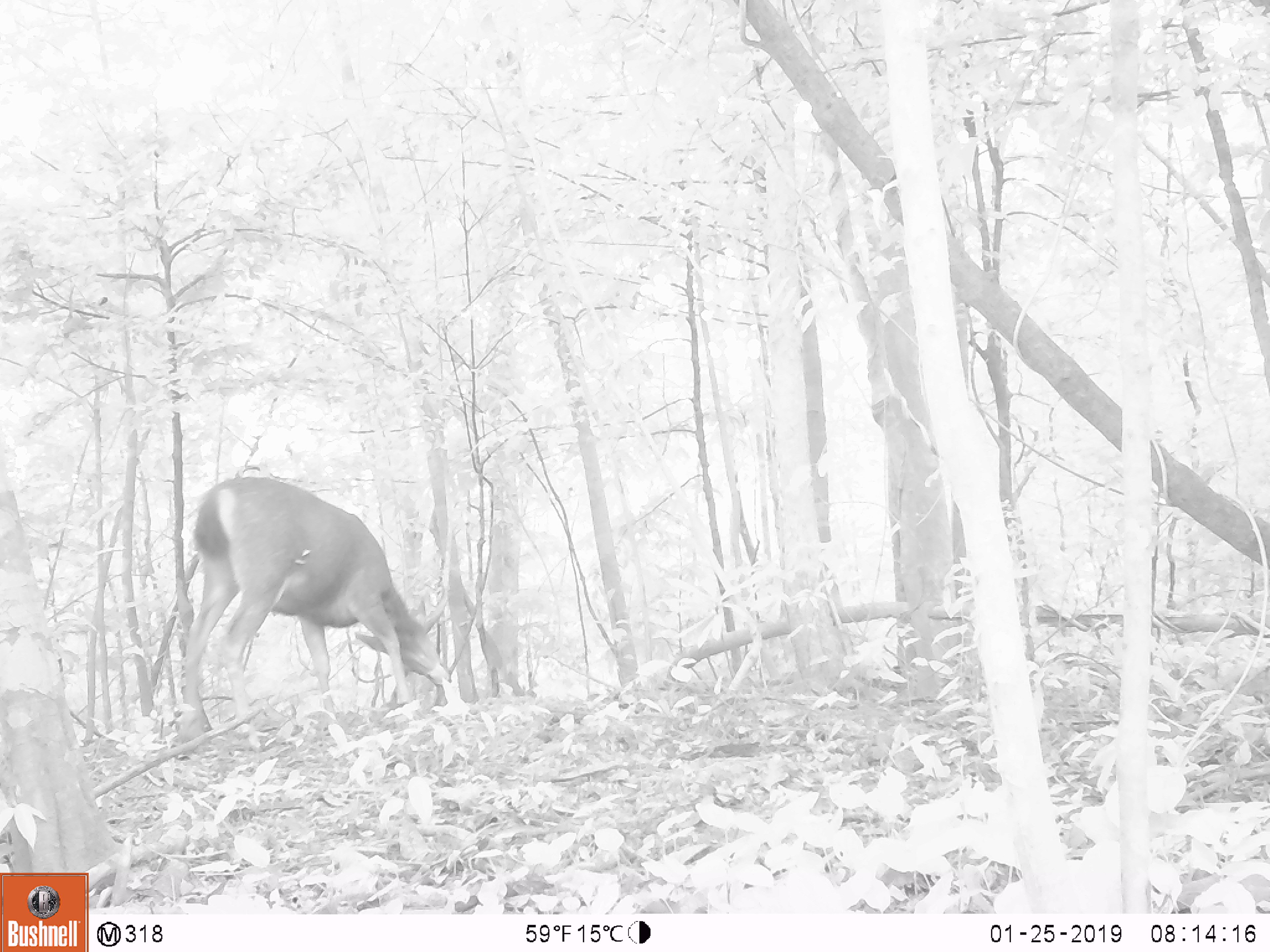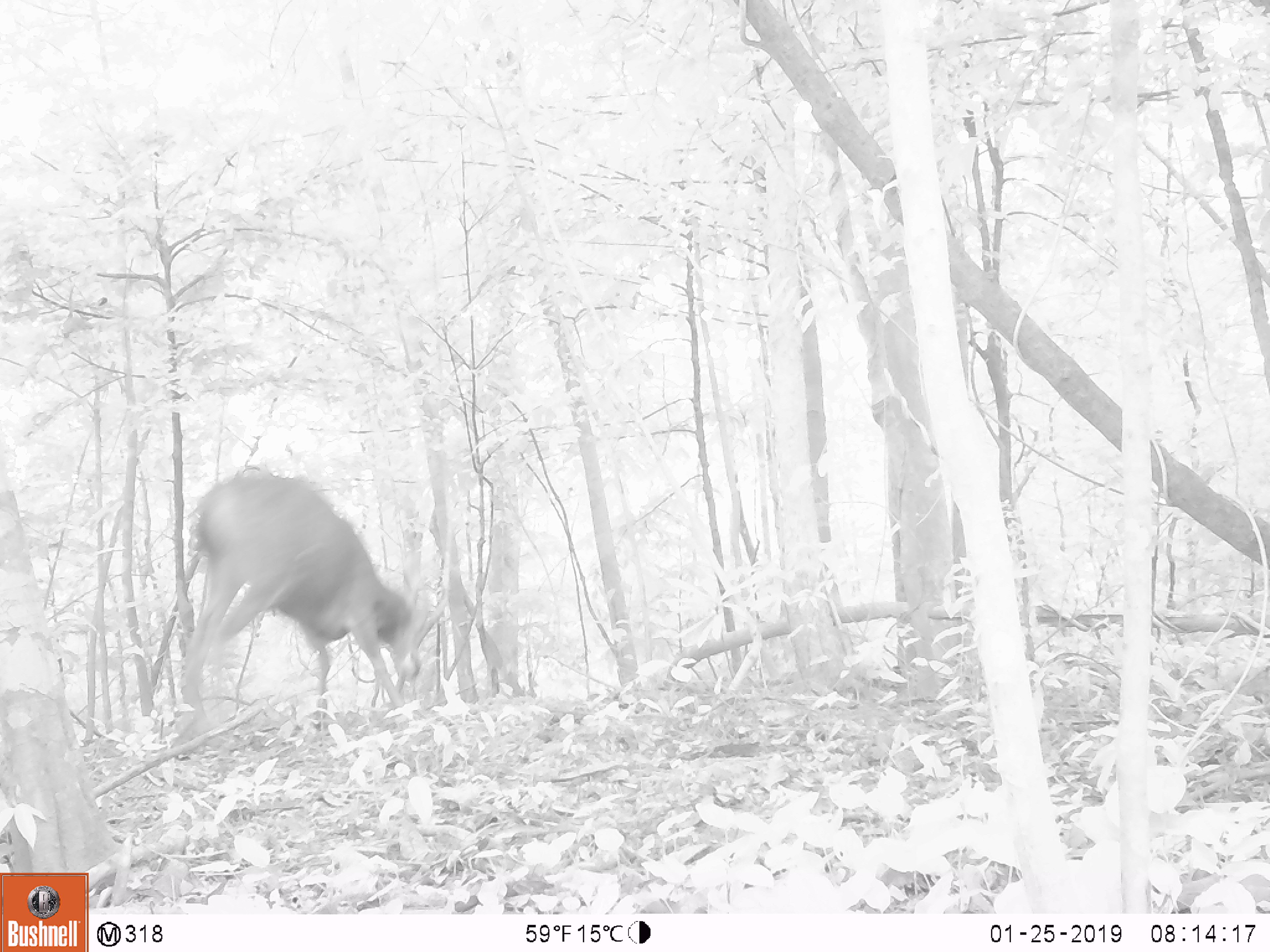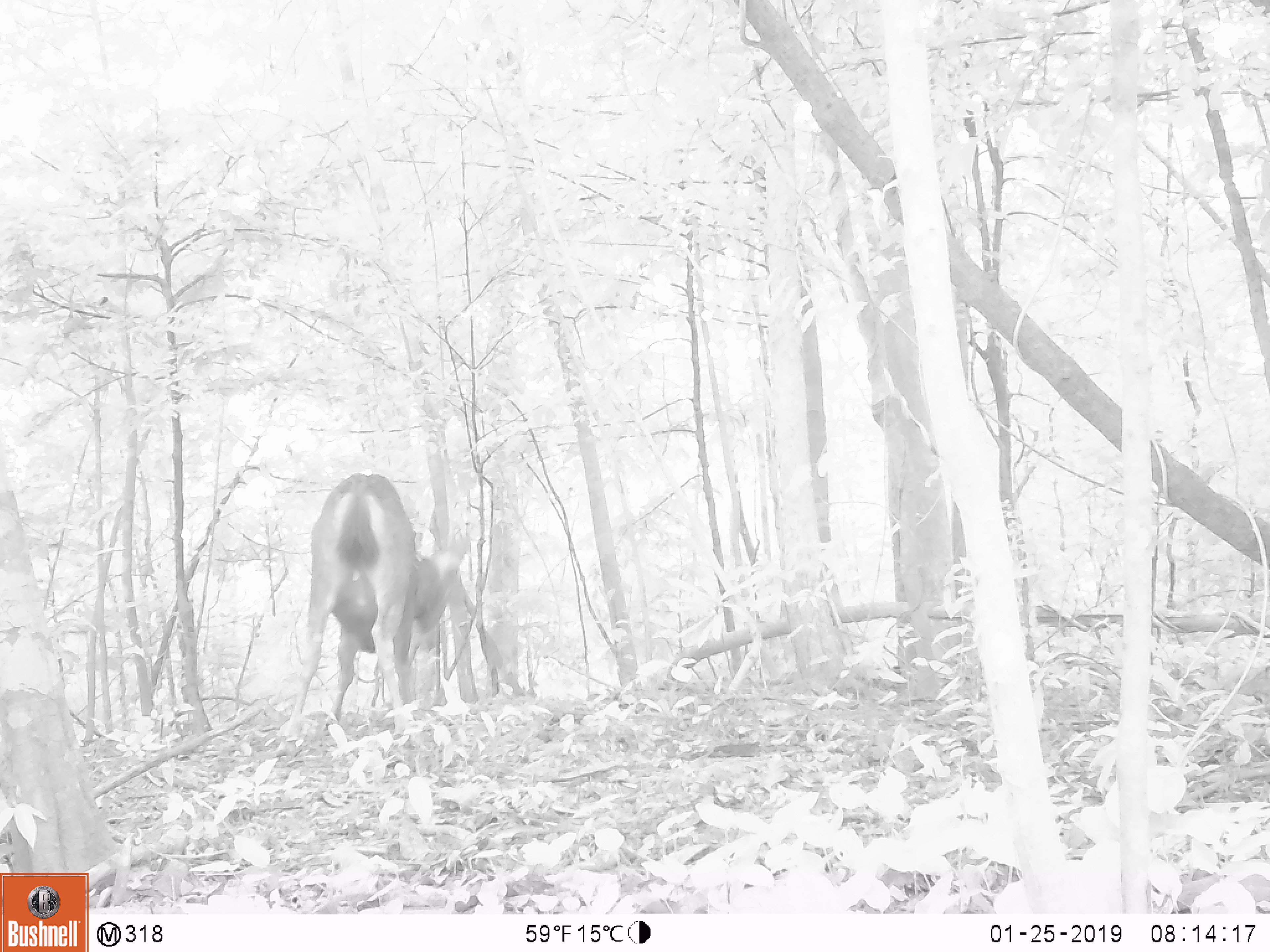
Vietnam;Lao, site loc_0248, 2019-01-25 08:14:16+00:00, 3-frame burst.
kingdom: Animalia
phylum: Chordata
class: Mammalia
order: Artiodactyla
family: Cervidae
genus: Rusa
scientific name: Rusa unicolor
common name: sambar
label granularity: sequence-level